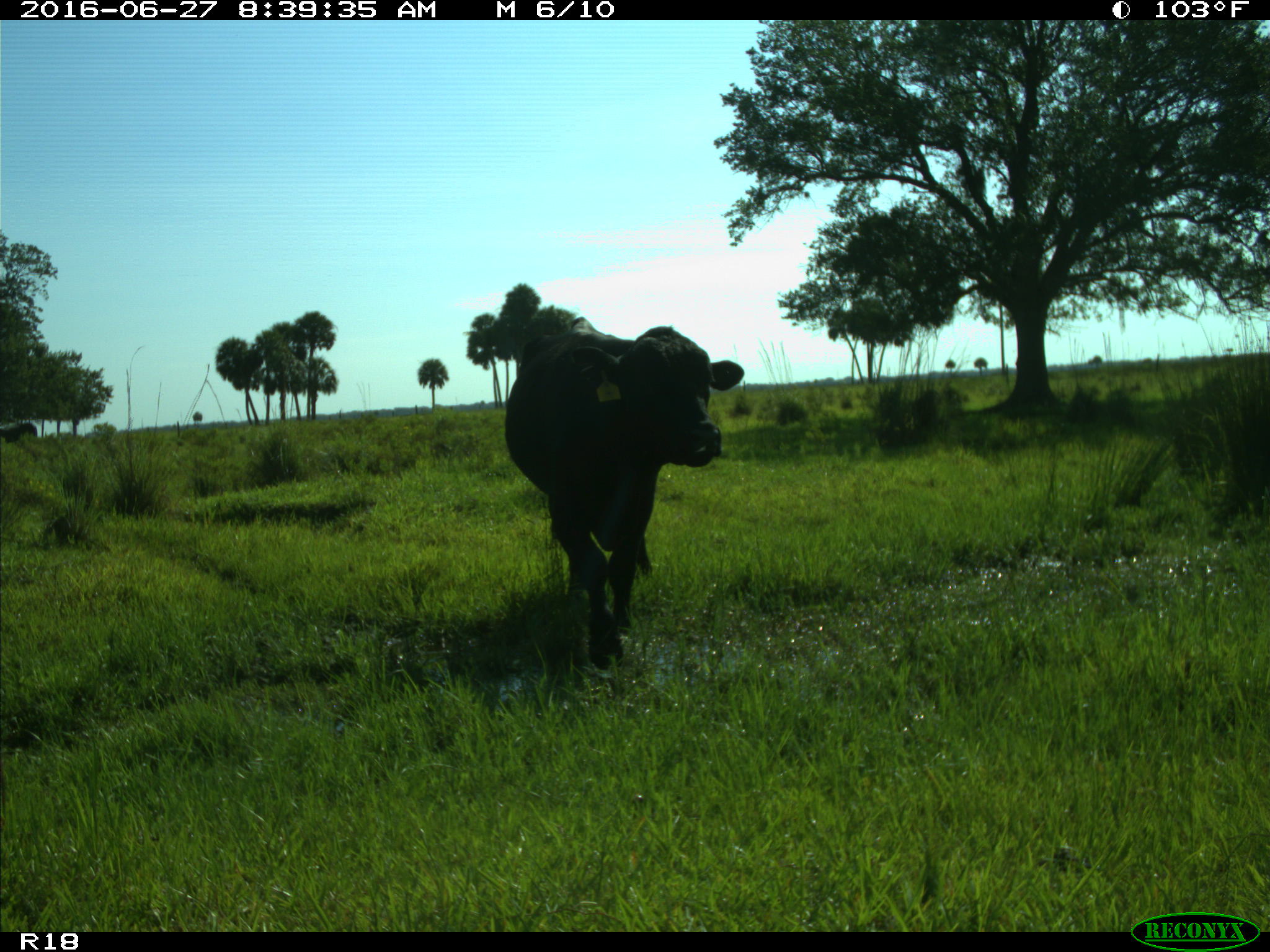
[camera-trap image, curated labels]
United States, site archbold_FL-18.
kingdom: Animalia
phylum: Chordata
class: Mammalia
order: Artiodactyla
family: Bovidae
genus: Bos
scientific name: Bos taurus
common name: domestic cow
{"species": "Bos taurus (domestic cow)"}